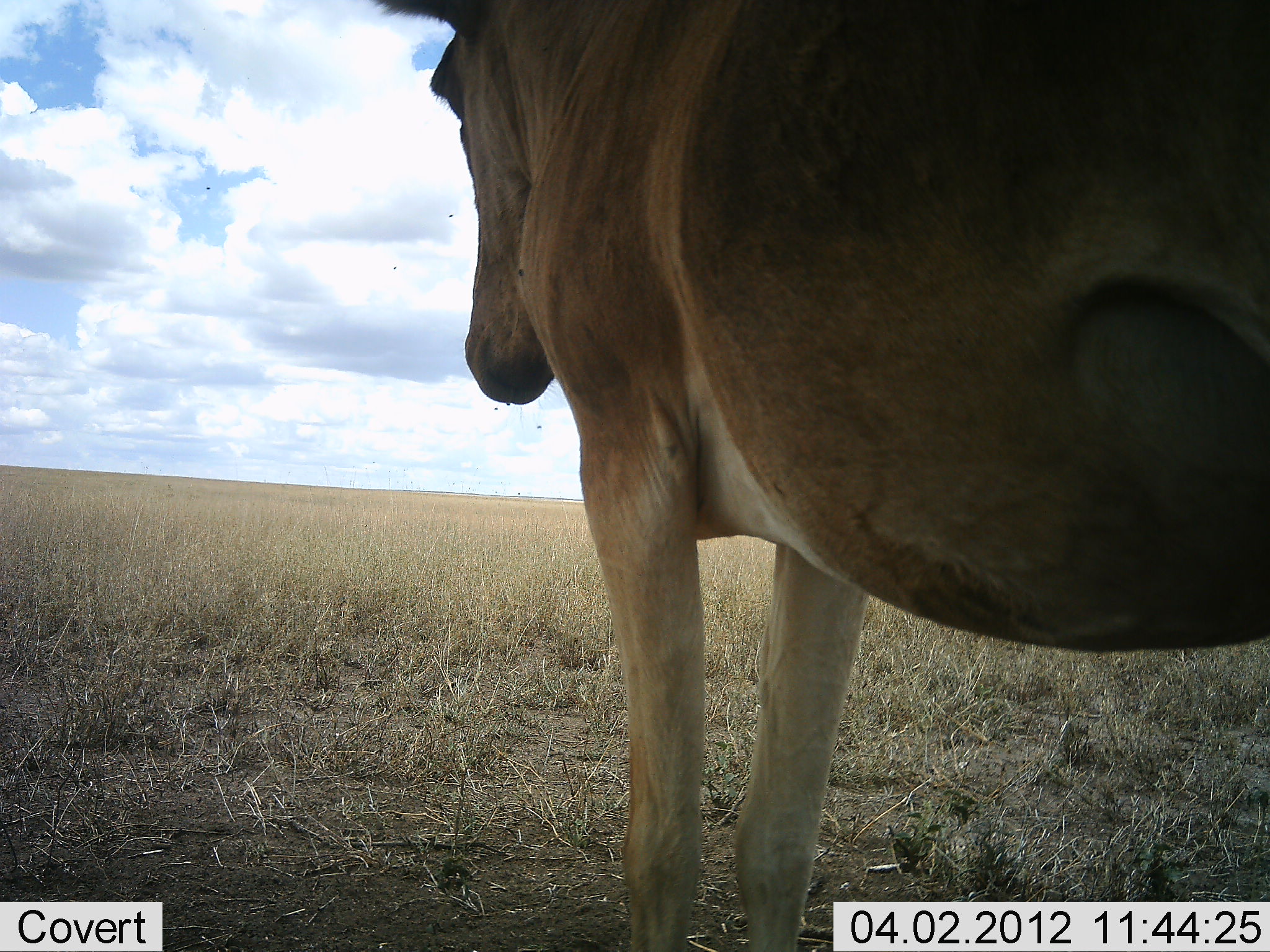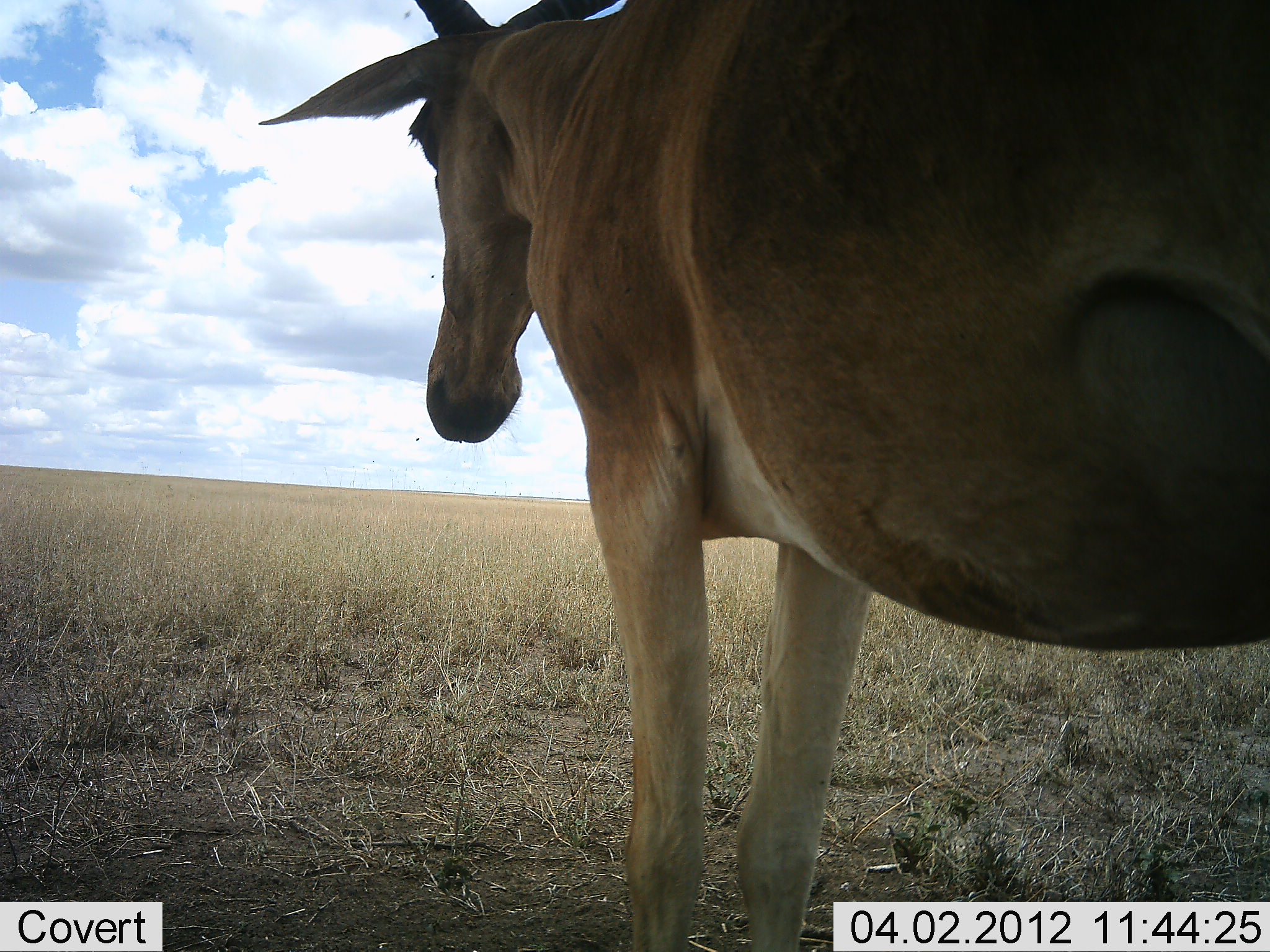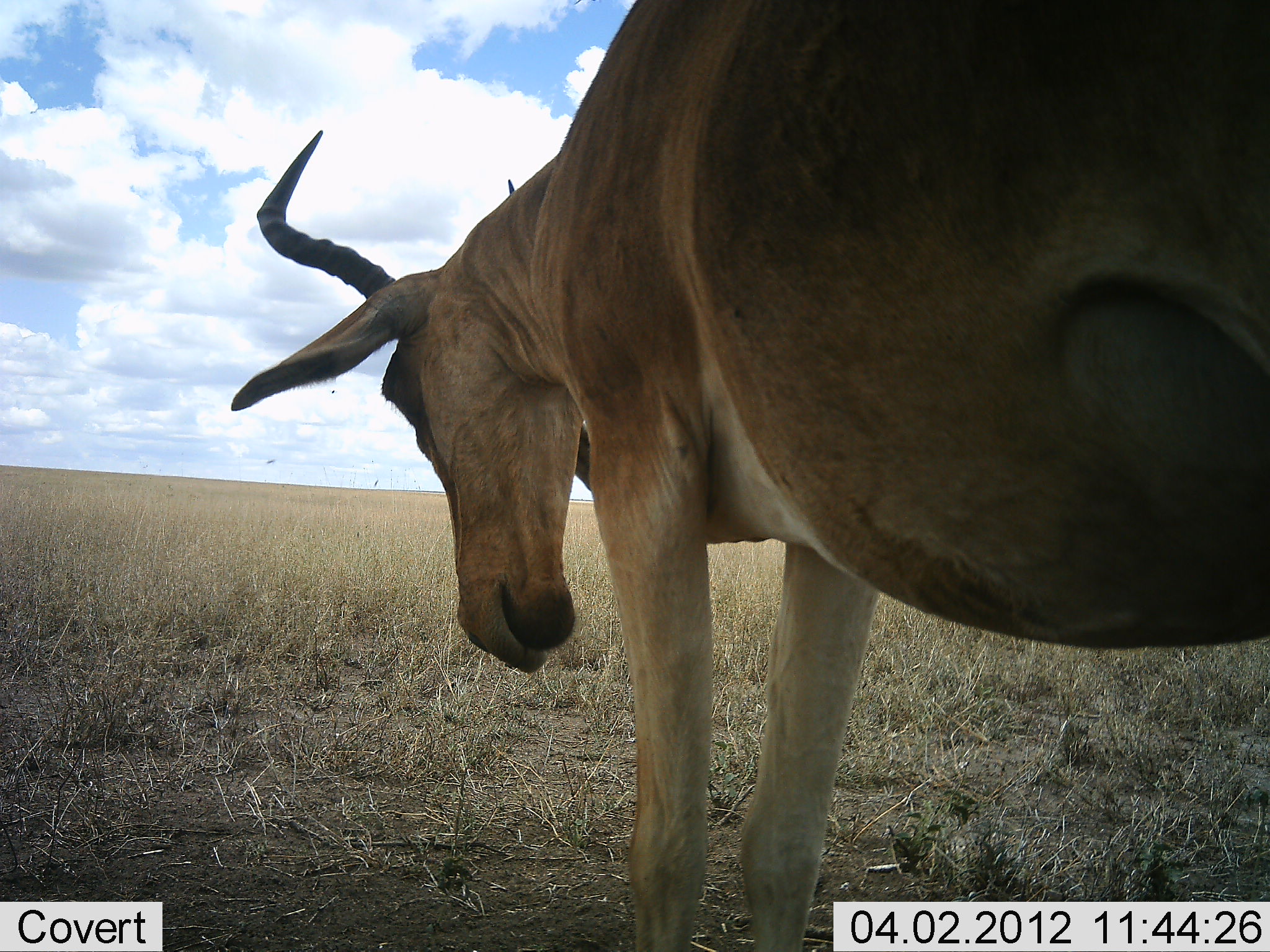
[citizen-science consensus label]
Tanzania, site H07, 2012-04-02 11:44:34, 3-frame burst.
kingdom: Animalia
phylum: Chordata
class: Mammalia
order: Artiodactyla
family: Bovidae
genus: Alcelaphus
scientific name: Alcelaphus buselaphus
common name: hartebeest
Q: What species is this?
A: Hartebeest (Alcelaphus buselaphus).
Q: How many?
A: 1.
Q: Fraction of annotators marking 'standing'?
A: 100%.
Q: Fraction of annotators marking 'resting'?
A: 0%.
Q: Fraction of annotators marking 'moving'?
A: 0%.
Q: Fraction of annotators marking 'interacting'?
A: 0%.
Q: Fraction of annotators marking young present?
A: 0%.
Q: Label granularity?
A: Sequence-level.